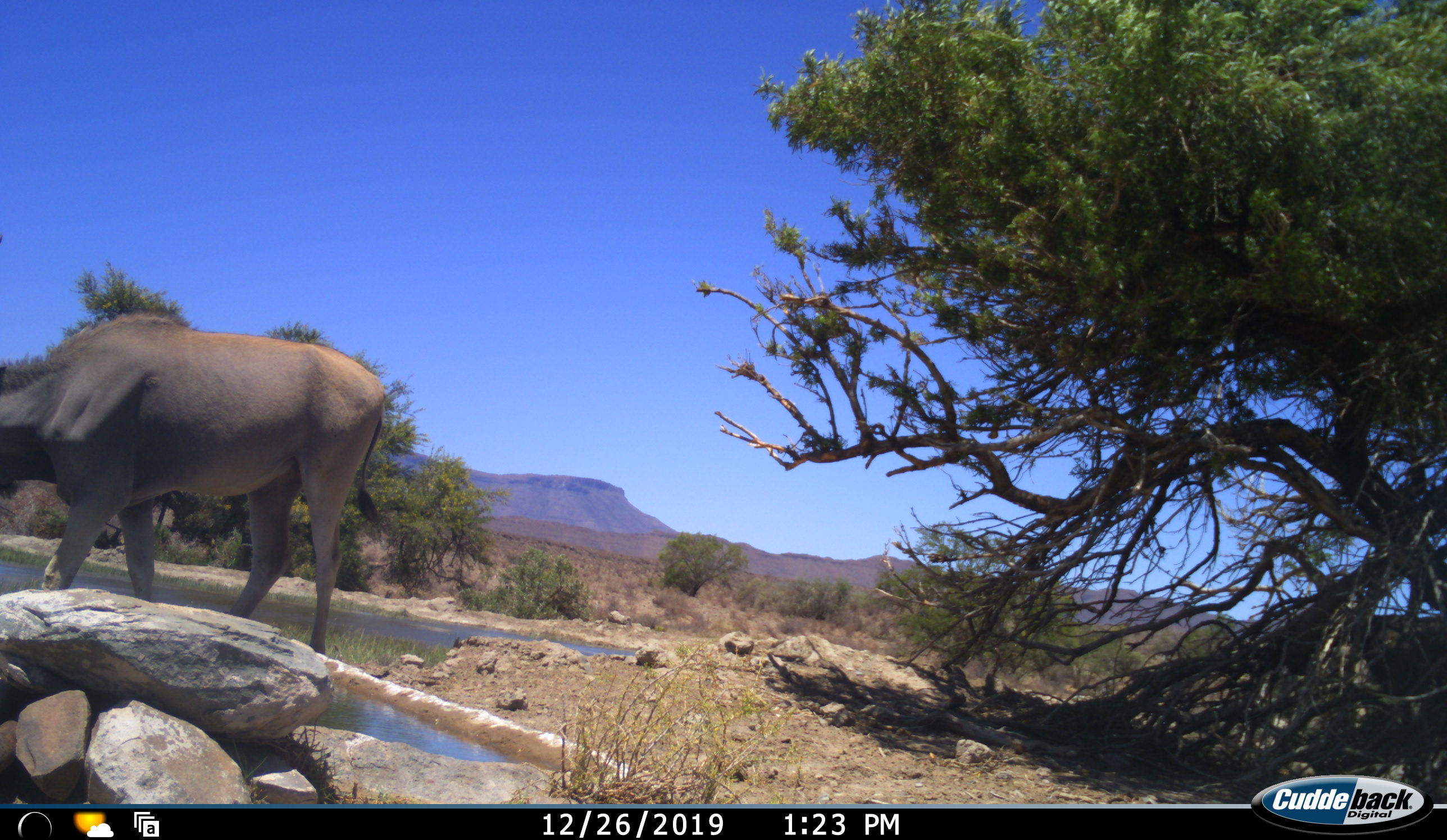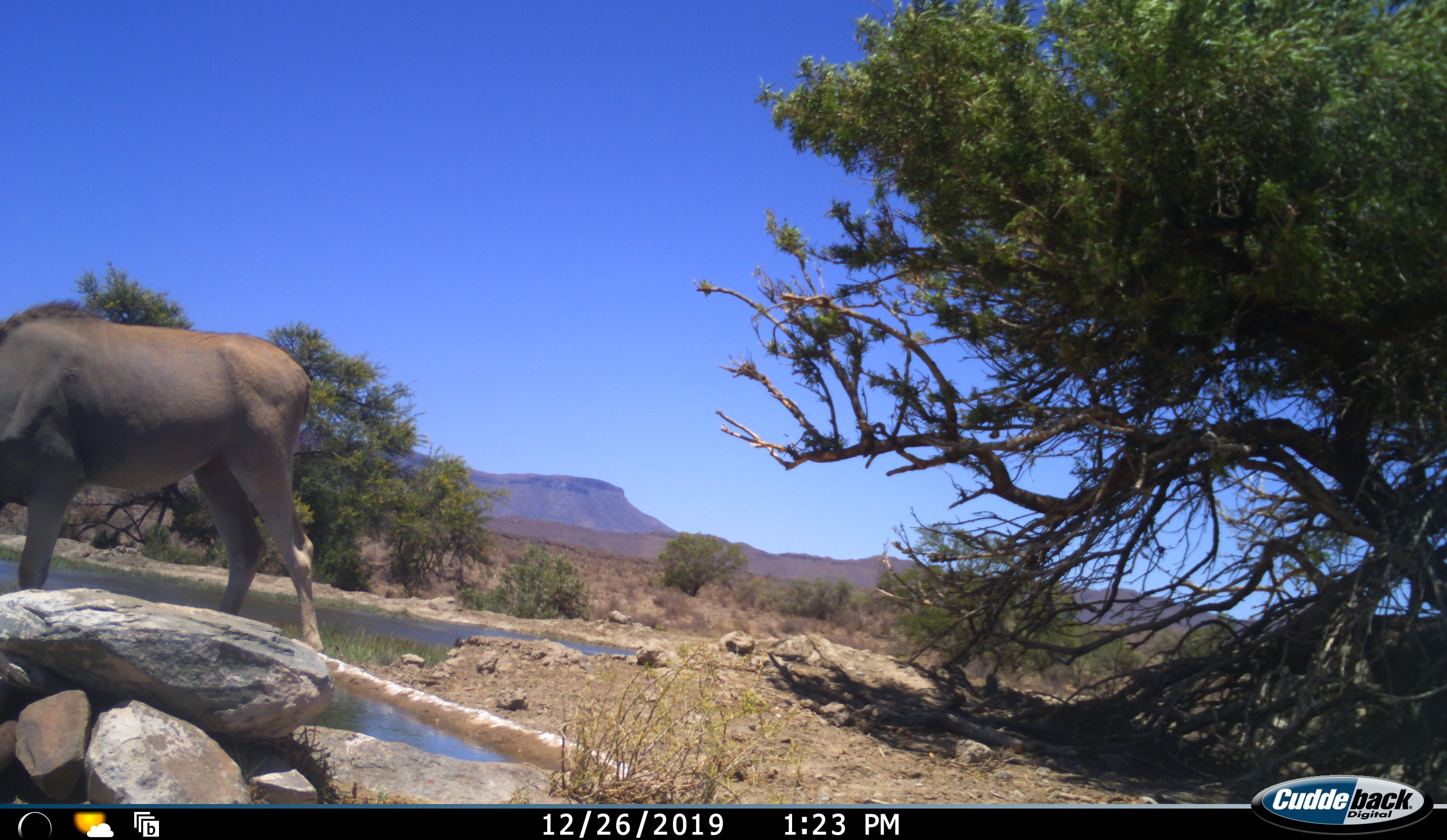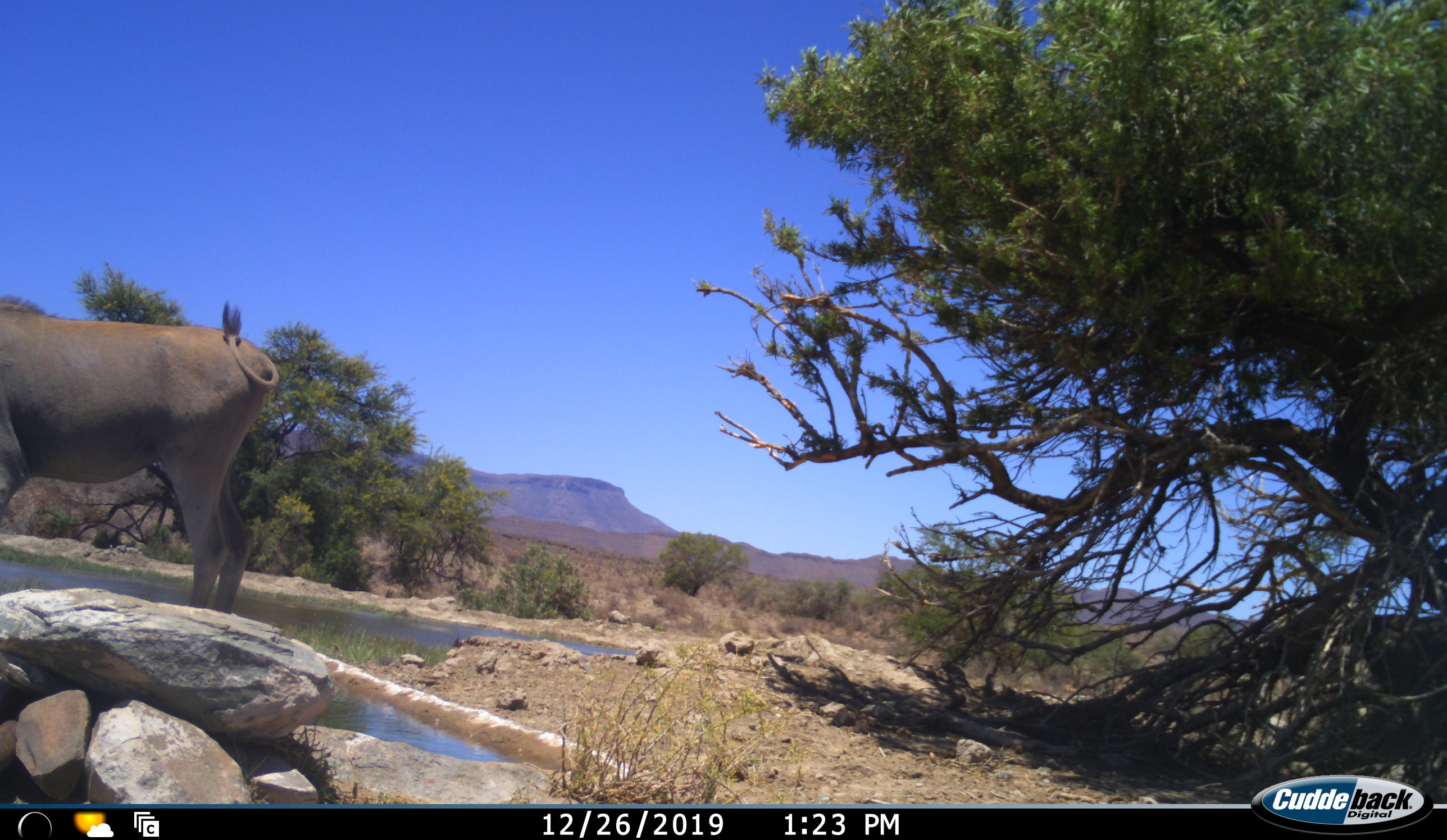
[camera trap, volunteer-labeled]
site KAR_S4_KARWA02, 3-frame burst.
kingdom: Animalia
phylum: Chordata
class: Mammalia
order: Artiodactyla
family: Bovidae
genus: Tragelaphus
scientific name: Tragelaphus oryx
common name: eland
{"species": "eland (Tragelaphus oryx)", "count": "1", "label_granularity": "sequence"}